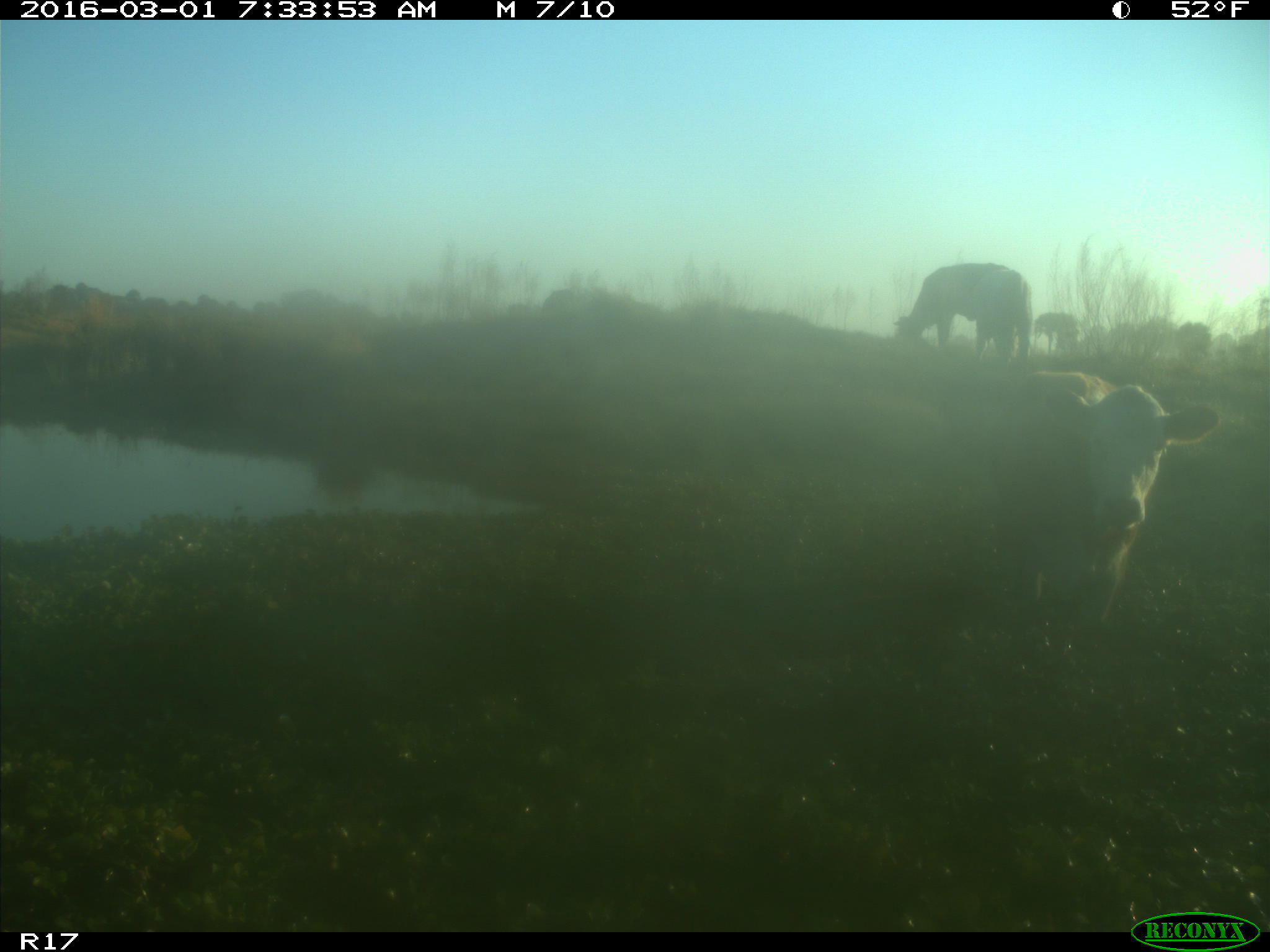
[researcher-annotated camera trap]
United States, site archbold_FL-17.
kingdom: Animalia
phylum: Chordata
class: Mammalia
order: Artiodactyla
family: Bovidae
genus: Bos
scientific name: Bos taurus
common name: domestic cow